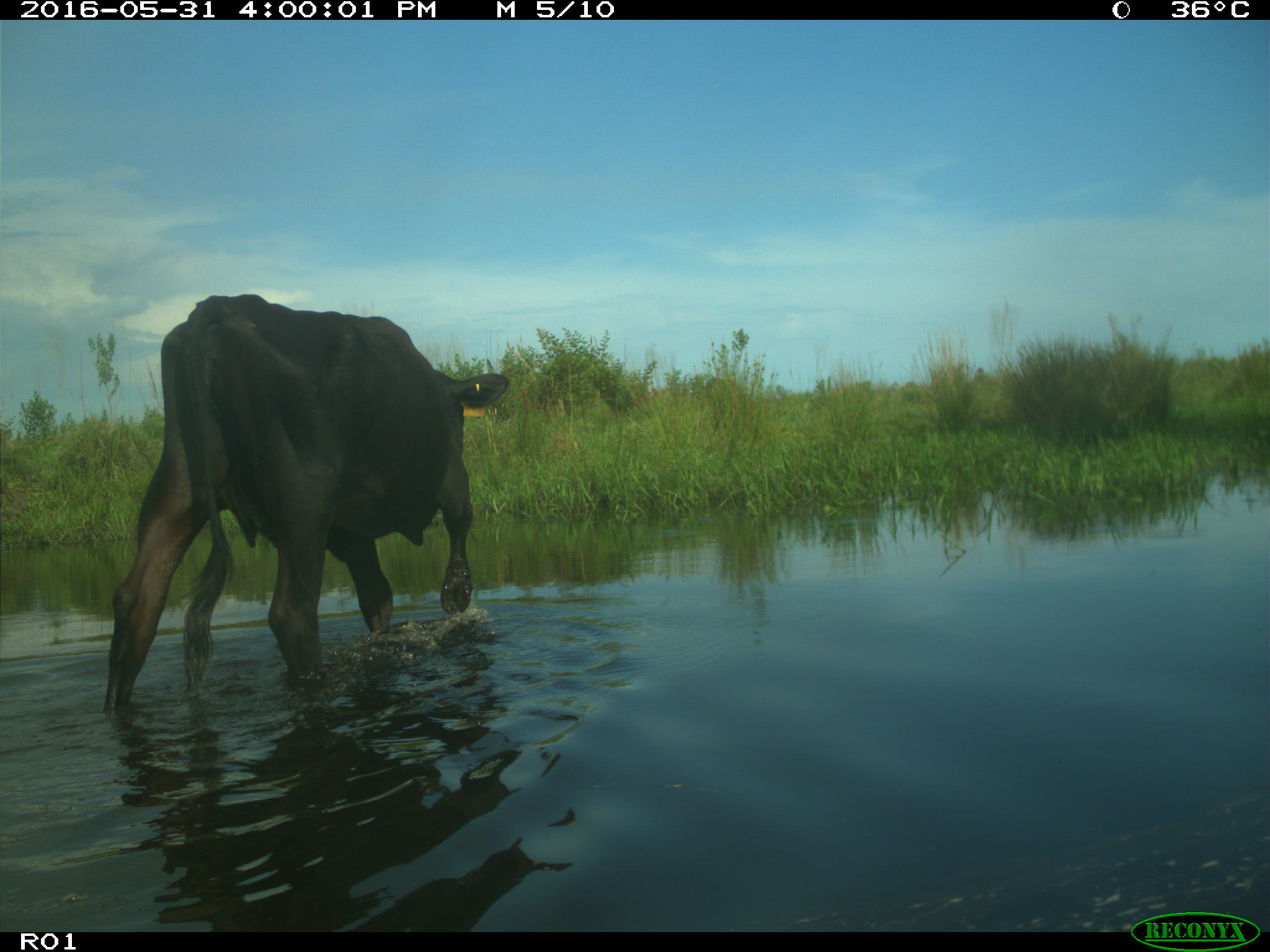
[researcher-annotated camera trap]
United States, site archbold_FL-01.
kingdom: Animalia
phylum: Chordata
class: Mammalia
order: Artiodactyla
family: Bovidae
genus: Bos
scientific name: Bos taurus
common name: domestic cow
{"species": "Bos taurus (domestic cow)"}